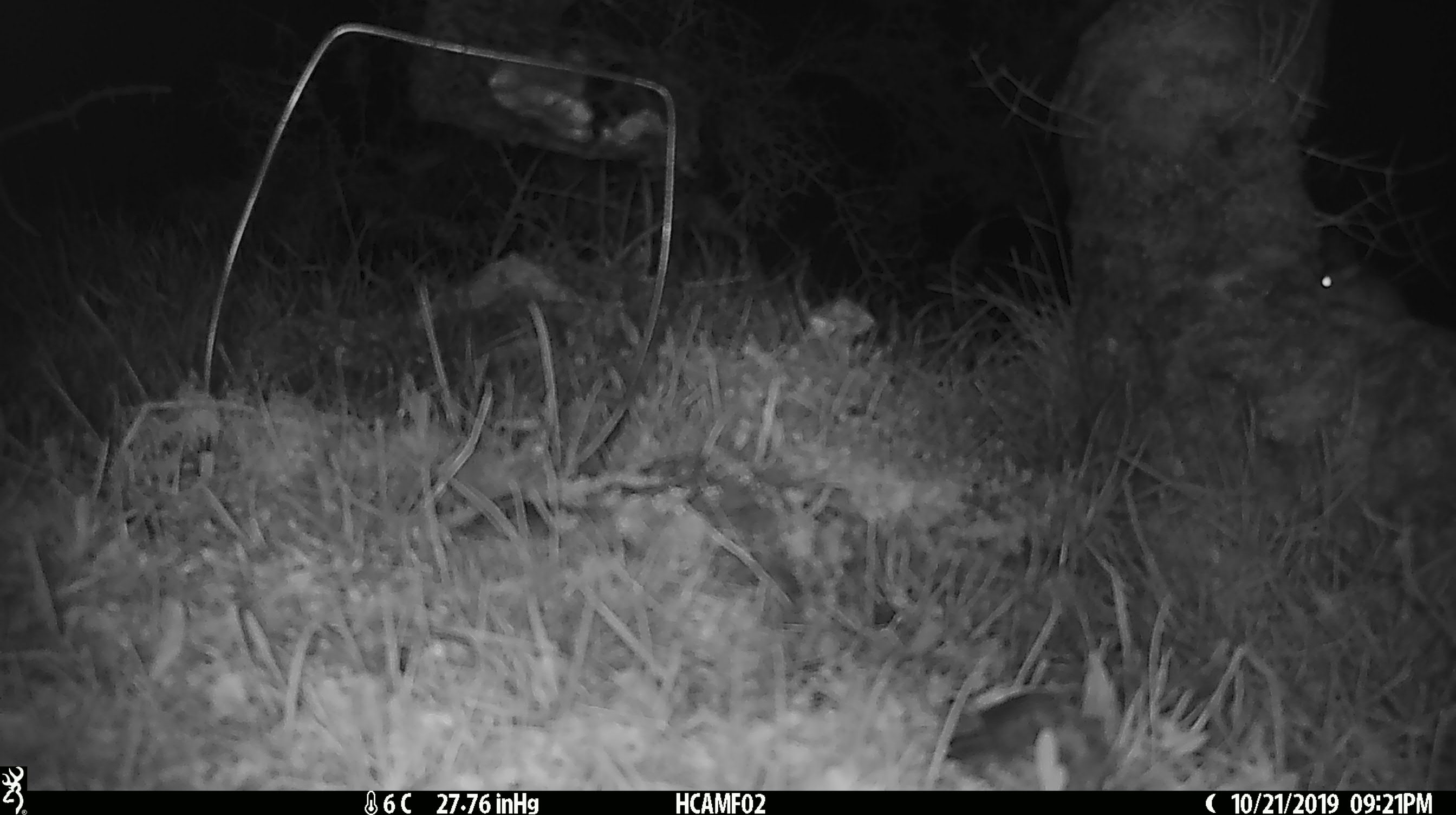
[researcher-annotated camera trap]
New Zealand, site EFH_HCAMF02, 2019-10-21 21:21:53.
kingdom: Animalia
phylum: Chordata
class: Mammalia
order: Rodentia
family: Muridae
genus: Mus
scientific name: Mus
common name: mouse